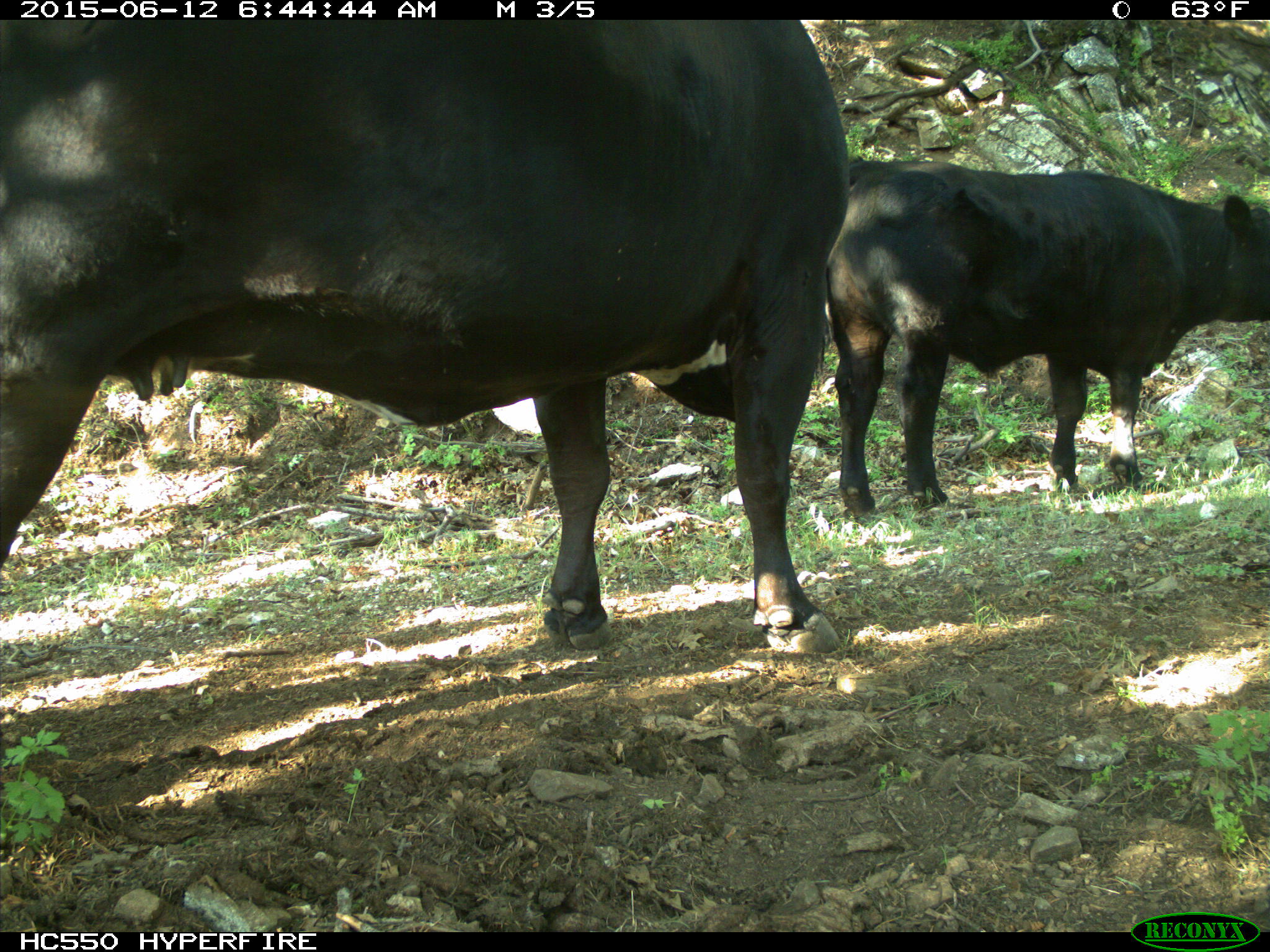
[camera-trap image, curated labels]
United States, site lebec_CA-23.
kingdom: Animalia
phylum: Chordata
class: Mammalia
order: Artiodactyla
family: Bovidae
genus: Bos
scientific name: Bos taurus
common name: domestic cow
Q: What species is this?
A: Bos taurus (domestic cow).